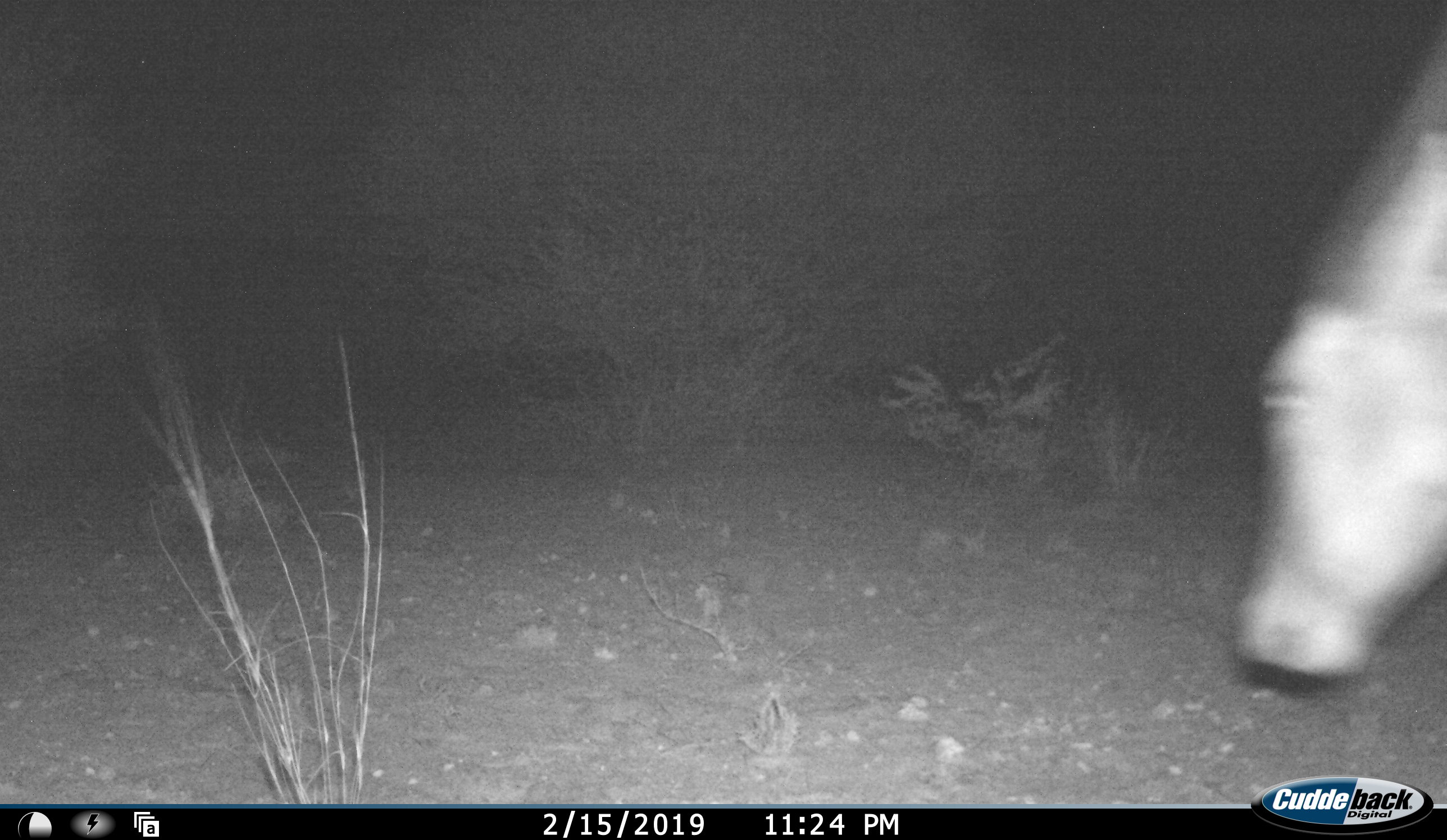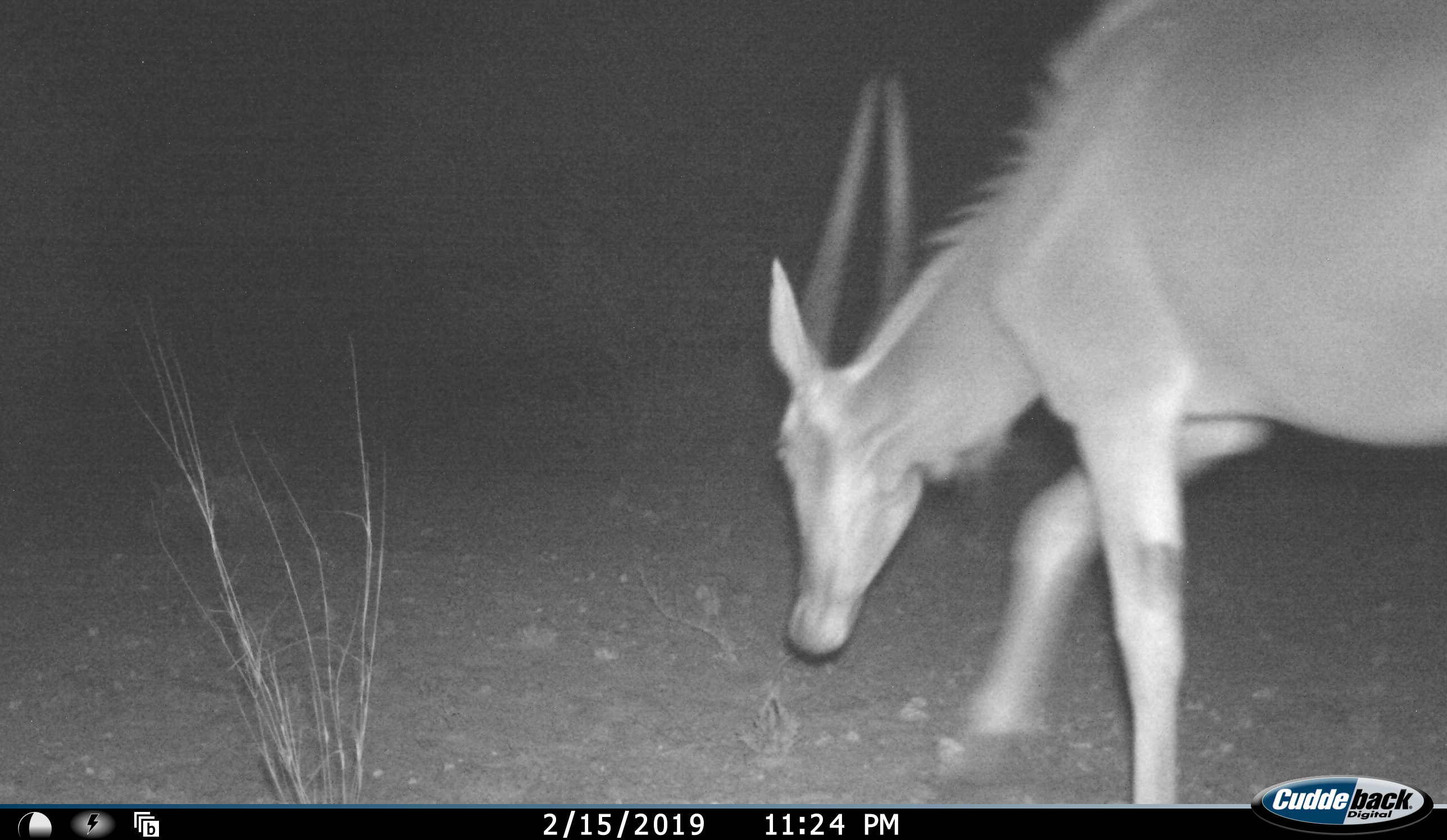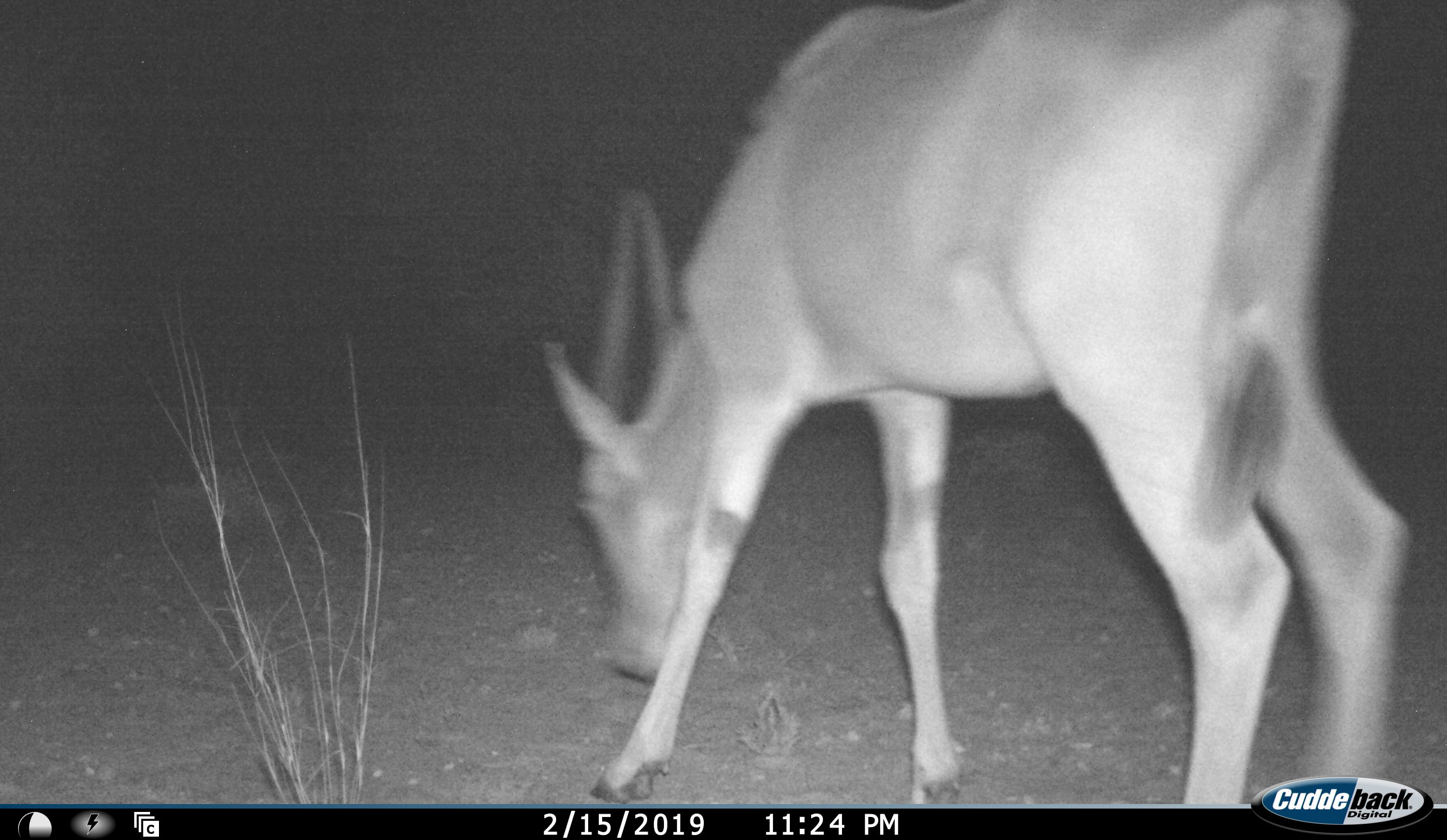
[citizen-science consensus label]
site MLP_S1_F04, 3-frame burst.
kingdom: Animalia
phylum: Chordata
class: Mammalia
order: Artiodactyla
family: Bovidae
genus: Tragelaphus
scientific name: Tragelaphus oryx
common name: eland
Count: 1.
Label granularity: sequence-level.